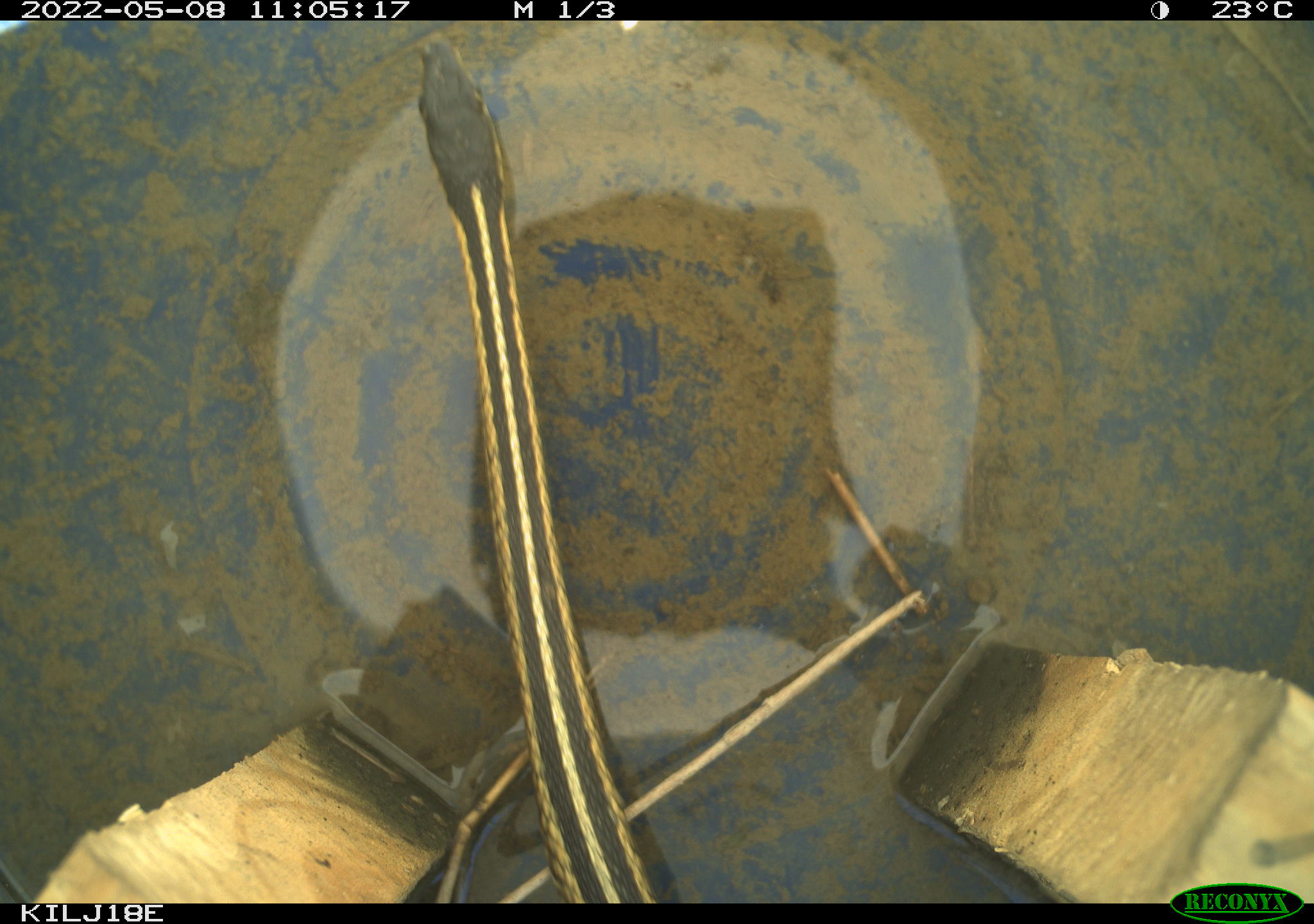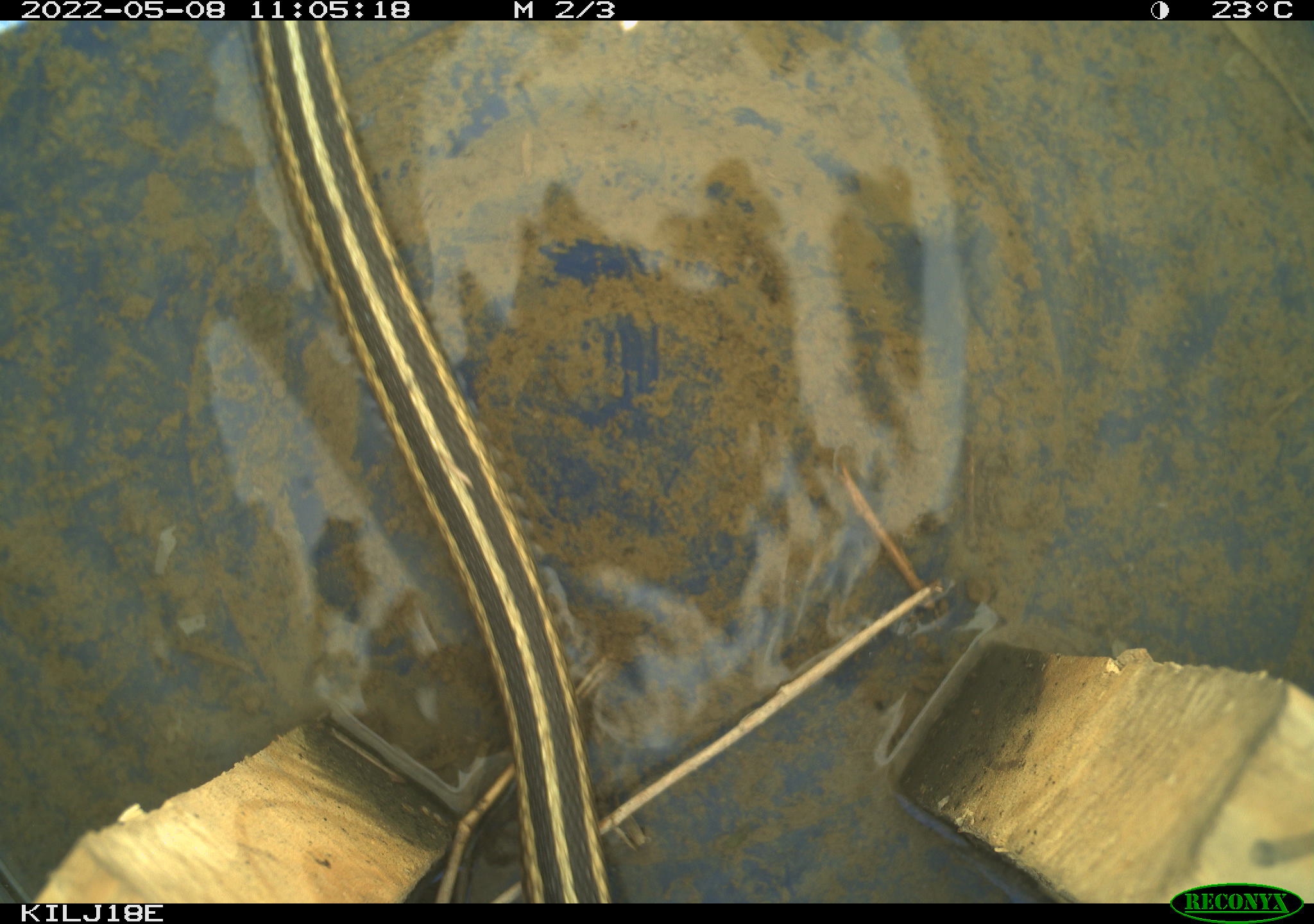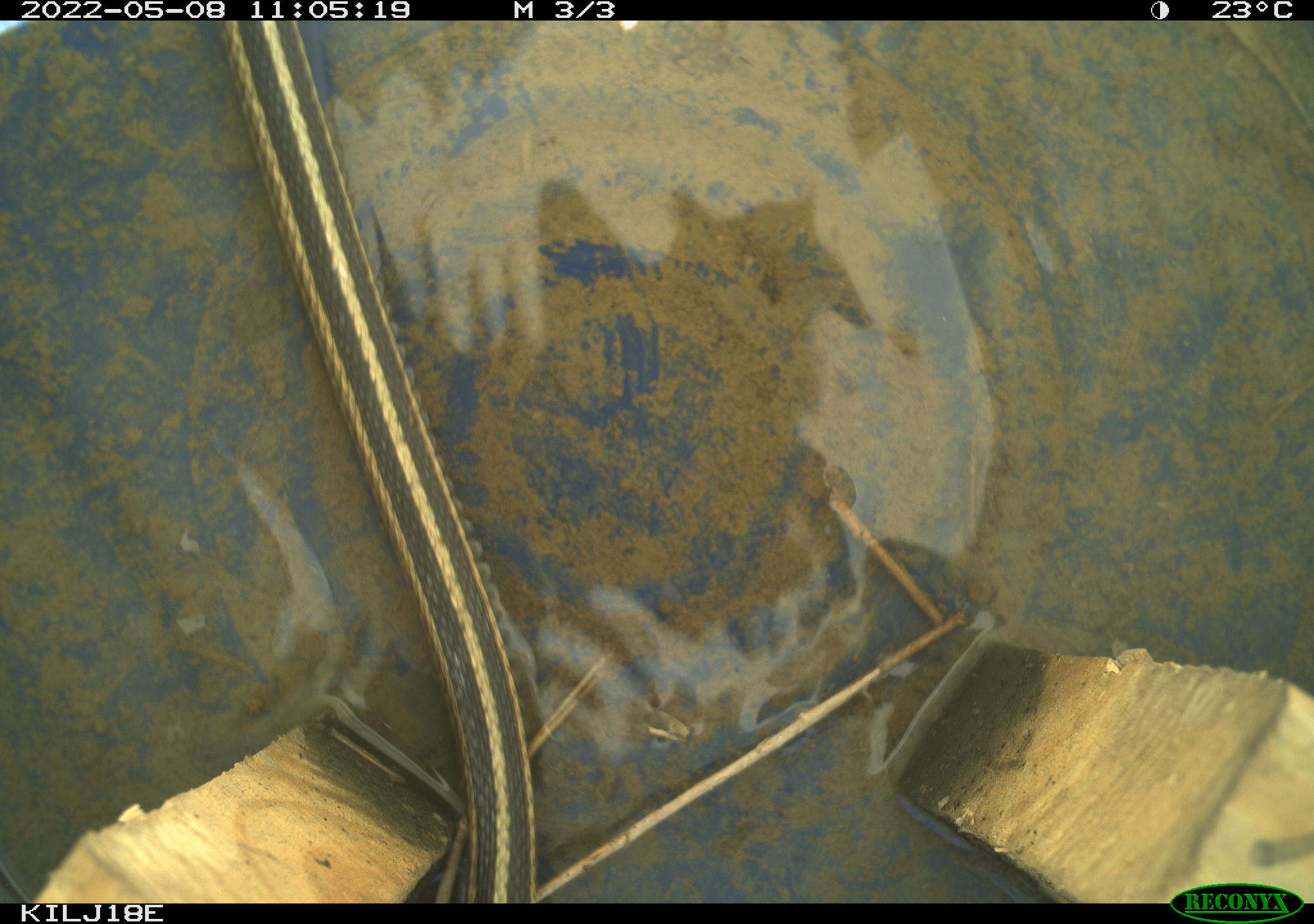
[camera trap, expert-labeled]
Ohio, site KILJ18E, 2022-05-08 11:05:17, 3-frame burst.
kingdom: Animalia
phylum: Chordata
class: Reptilia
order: Squamata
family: Colubridae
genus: Thamnophis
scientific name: Thamnophis sirtalis sirtalis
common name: eastern gartersnake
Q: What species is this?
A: Eastern gartersnake (Thamnophis sirtalis sirtalis).